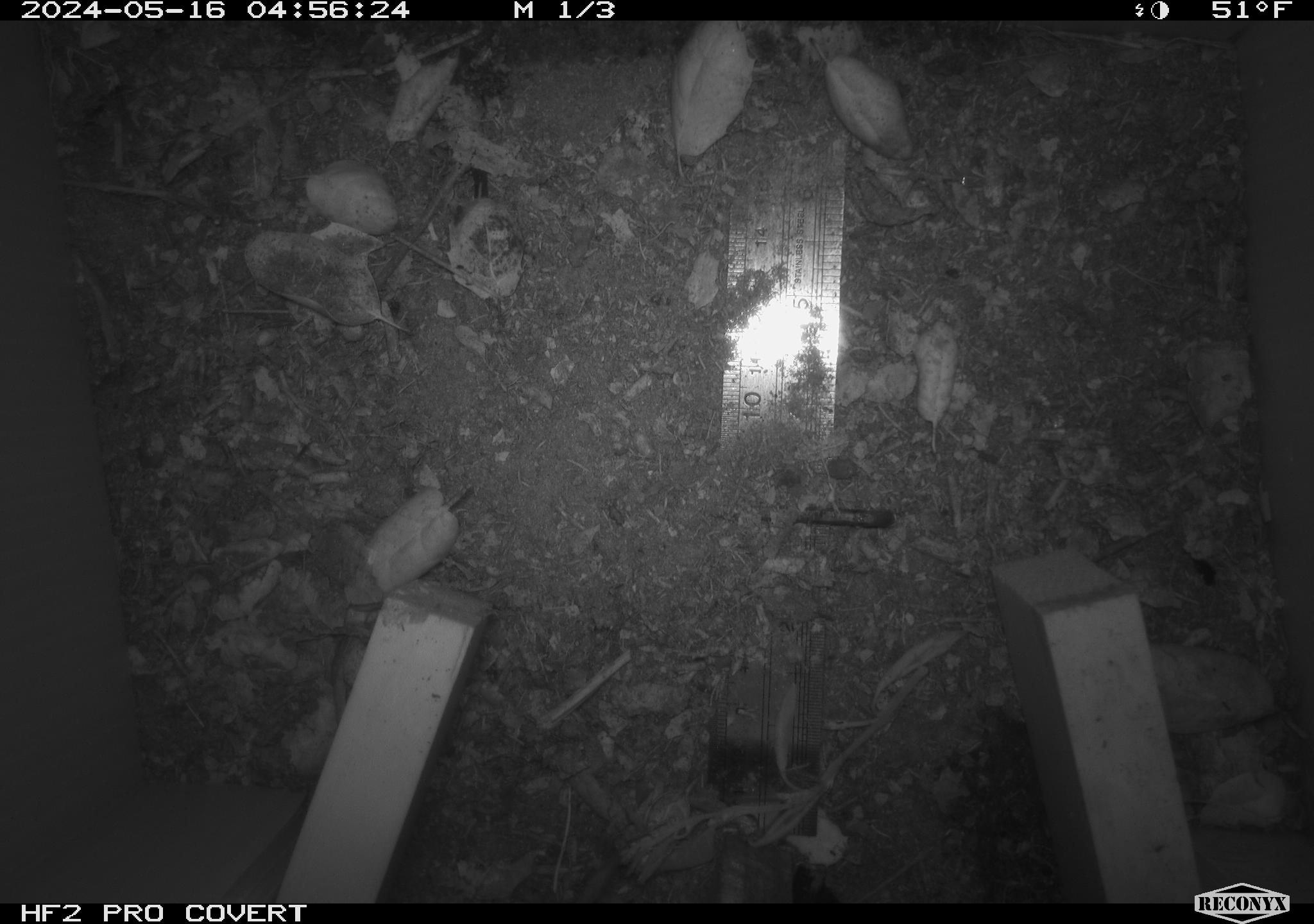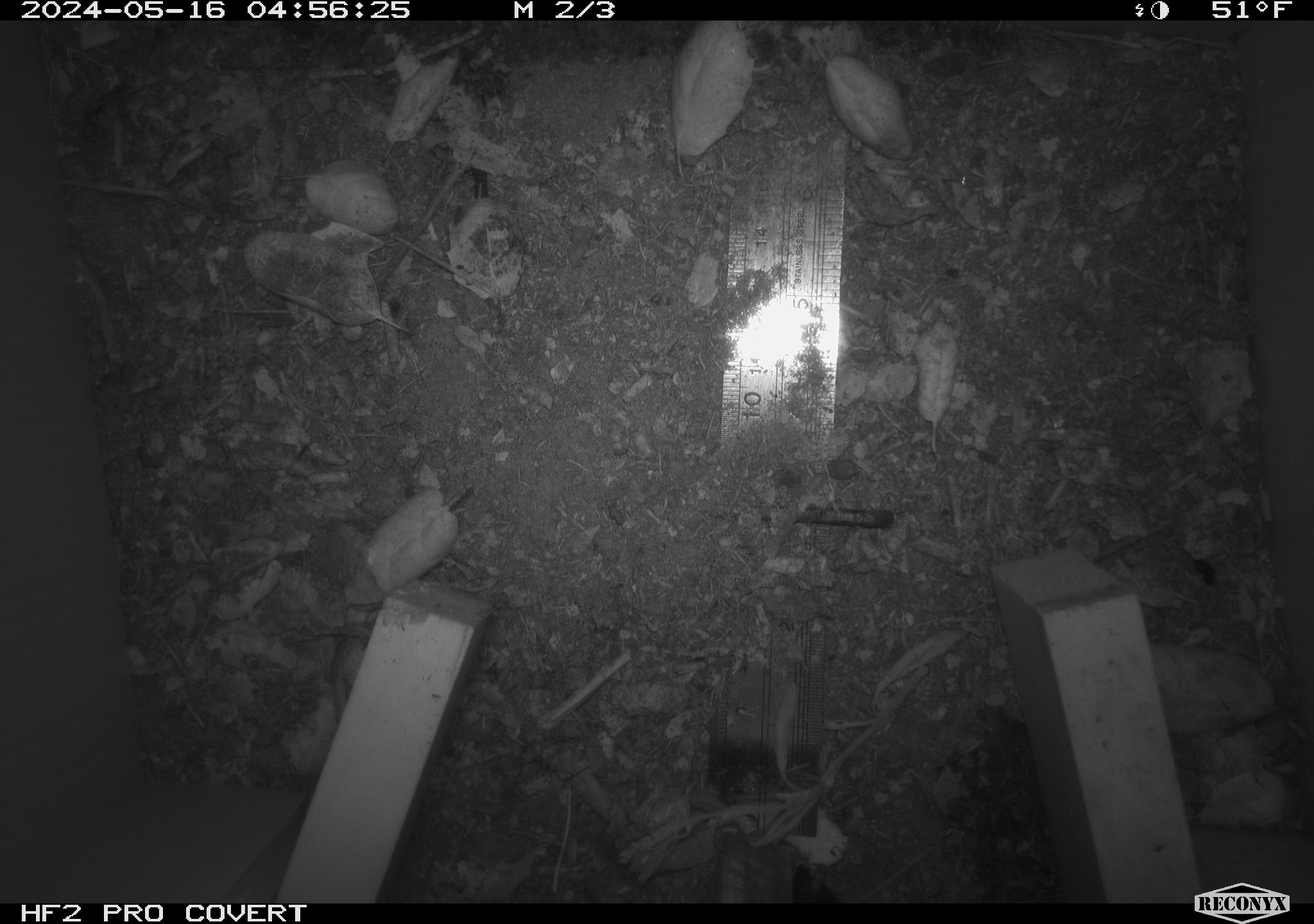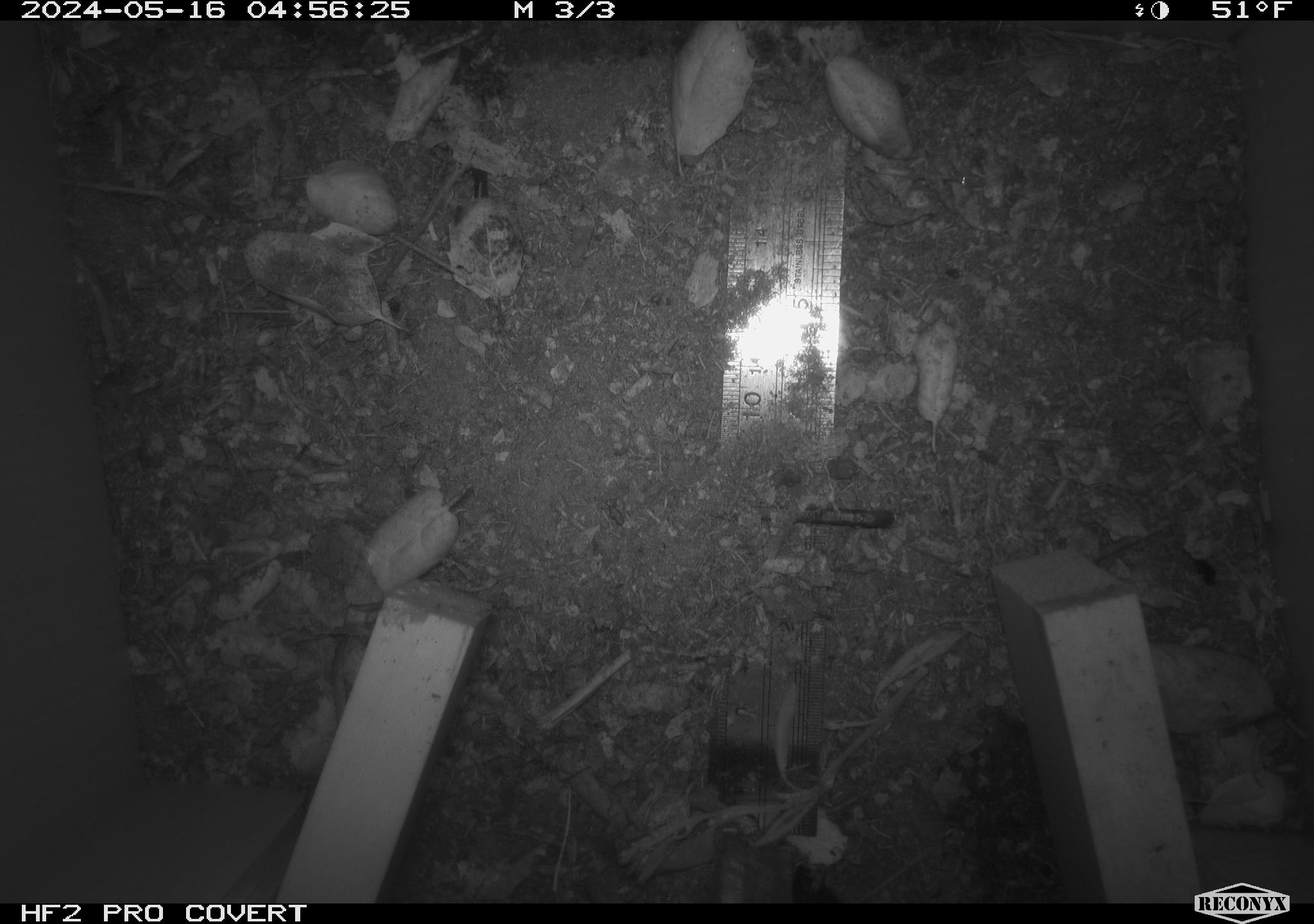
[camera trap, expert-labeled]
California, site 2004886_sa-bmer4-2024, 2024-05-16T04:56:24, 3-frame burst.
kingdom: Animalia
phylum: Chordata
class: Mammalia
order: Rodentia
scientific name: Rodentia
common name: mouse species